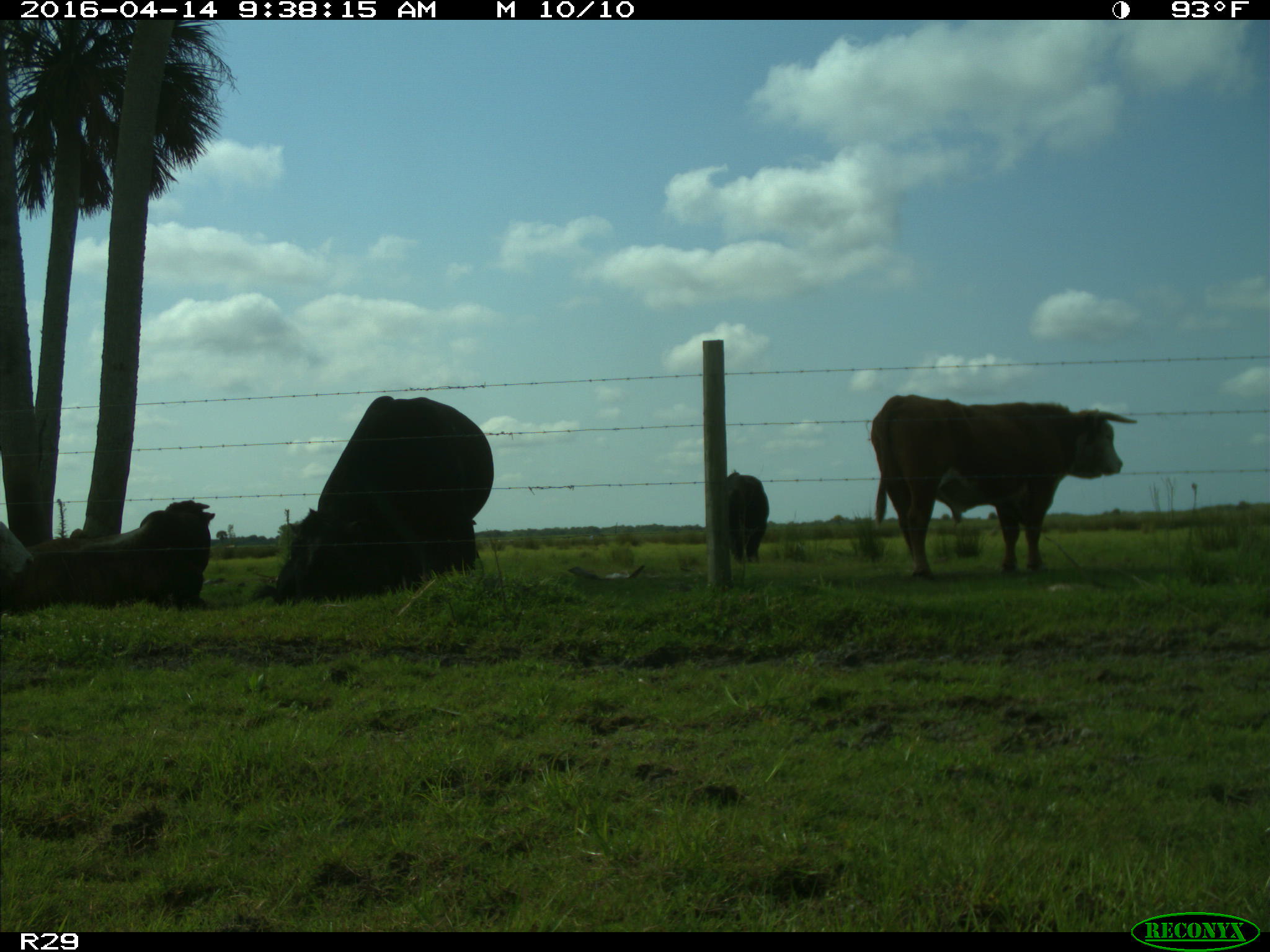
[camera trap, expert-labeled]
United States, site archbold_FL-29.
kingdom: Animalia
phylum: Chordata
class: Mammalia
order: Artiodactyla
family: Bovidae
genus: Bos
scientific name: Bos taurus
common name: domestic cow